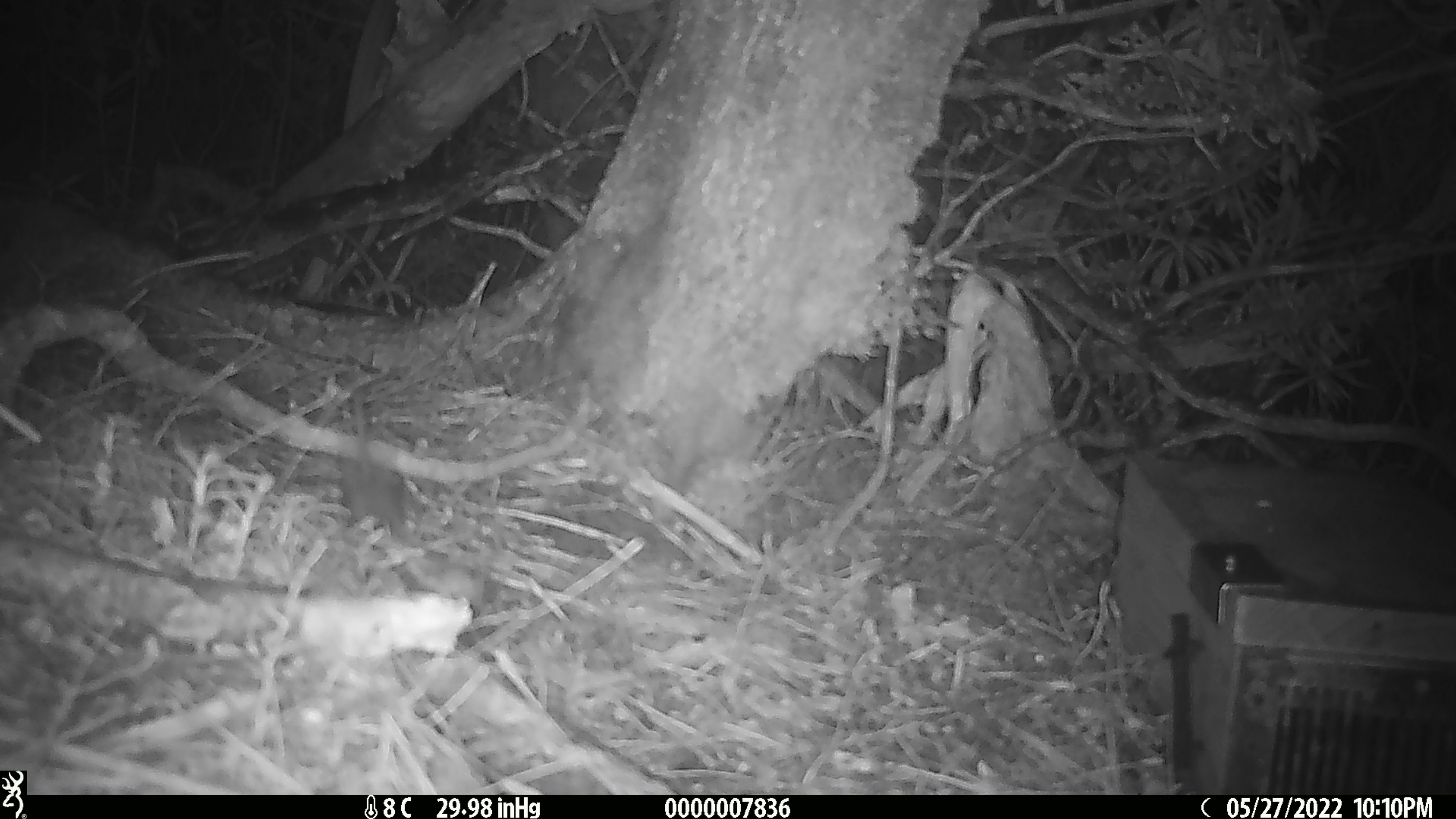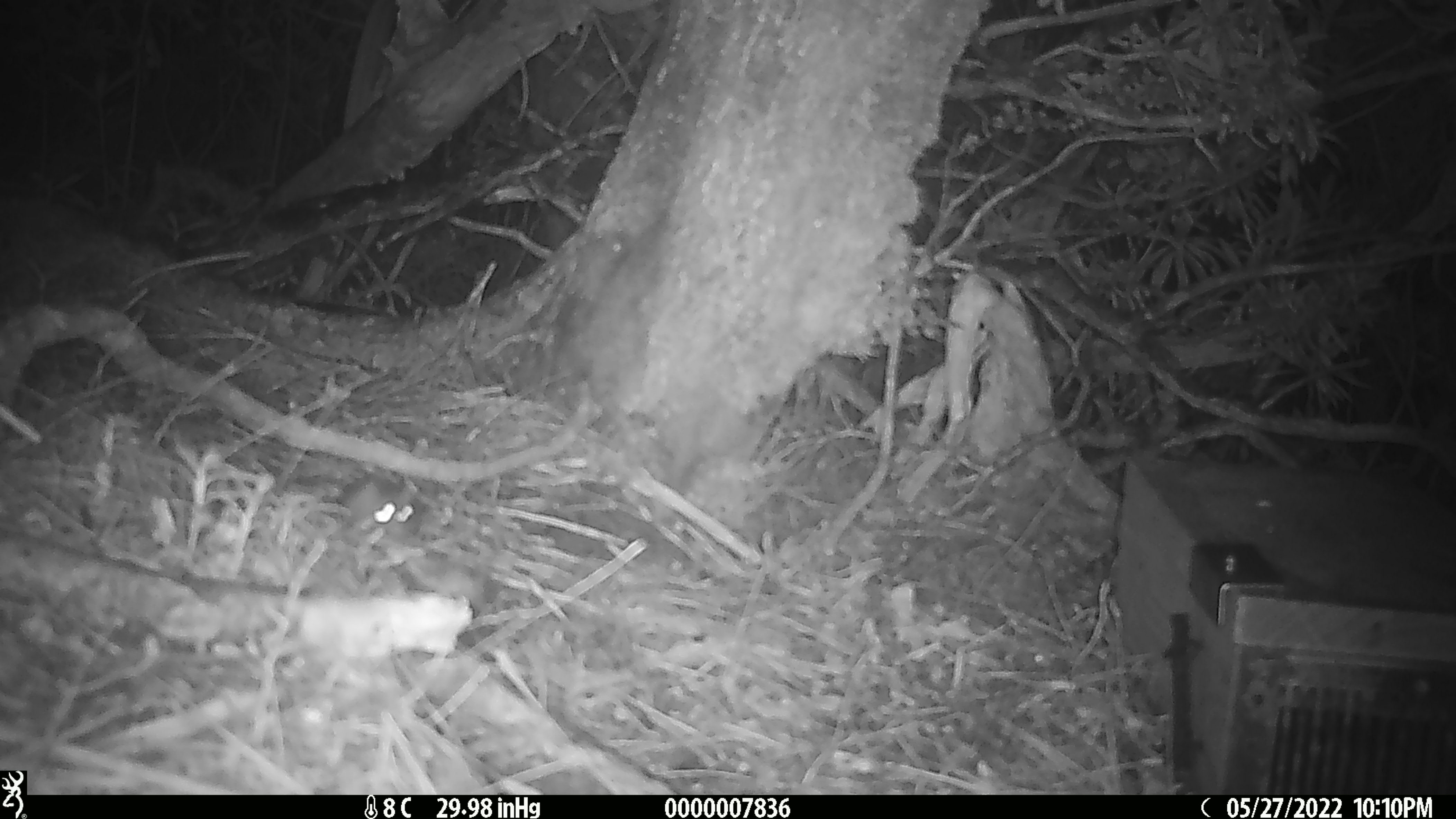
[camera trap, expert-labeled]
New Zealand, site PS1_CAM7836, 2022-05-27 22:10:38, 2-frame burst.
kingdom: Animalia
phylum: Chordata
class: Mammalia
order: Rodentia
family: Muridae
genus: Mus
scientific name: Mus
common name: mouse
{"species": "mouse (Mus)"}